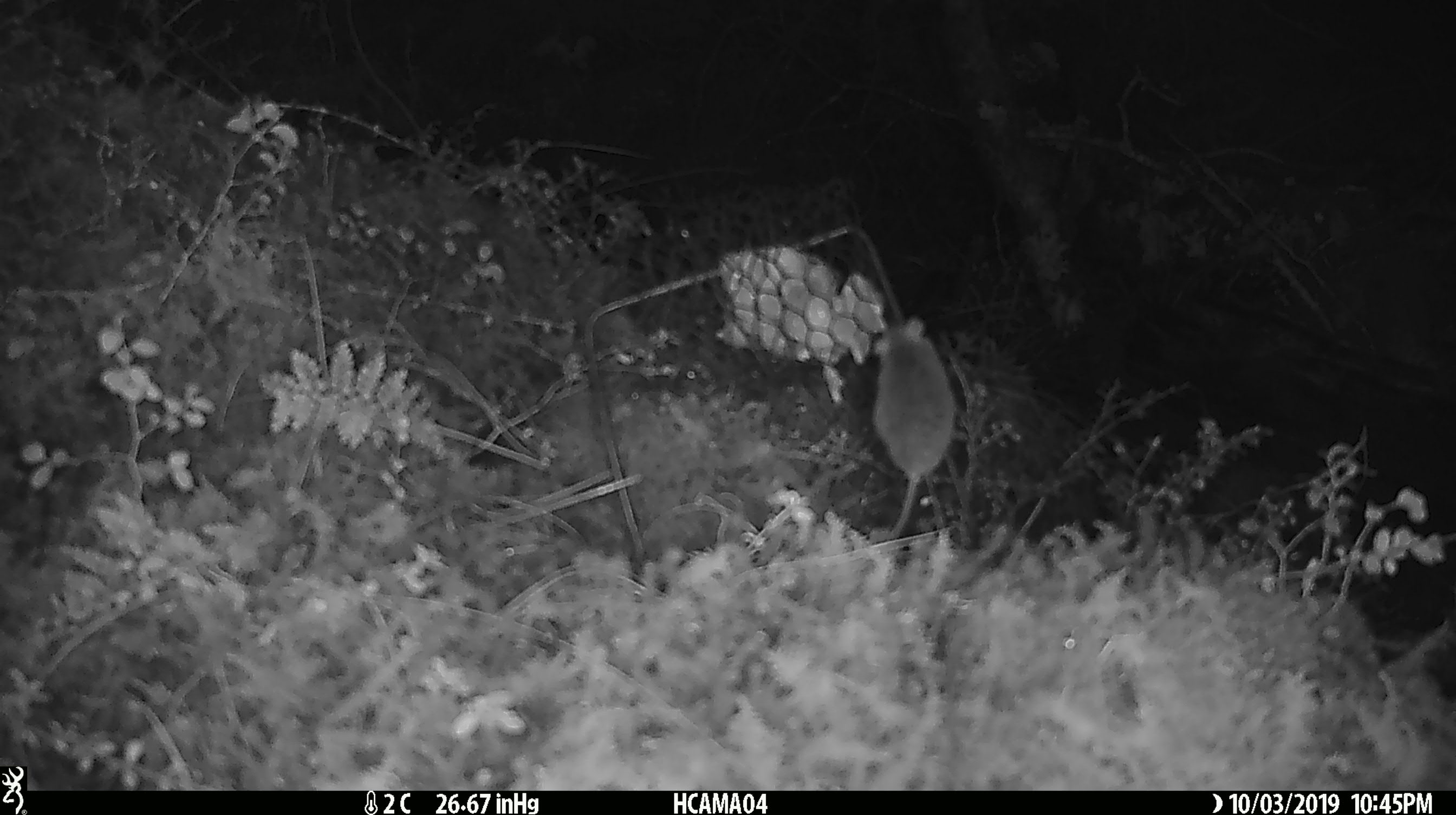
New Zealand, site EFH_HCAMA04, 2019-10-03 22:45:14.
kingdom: Animalia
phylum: Chordata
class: Mammalia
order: Rodentia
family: Muridae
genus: Mus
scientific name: Mus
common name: mouse